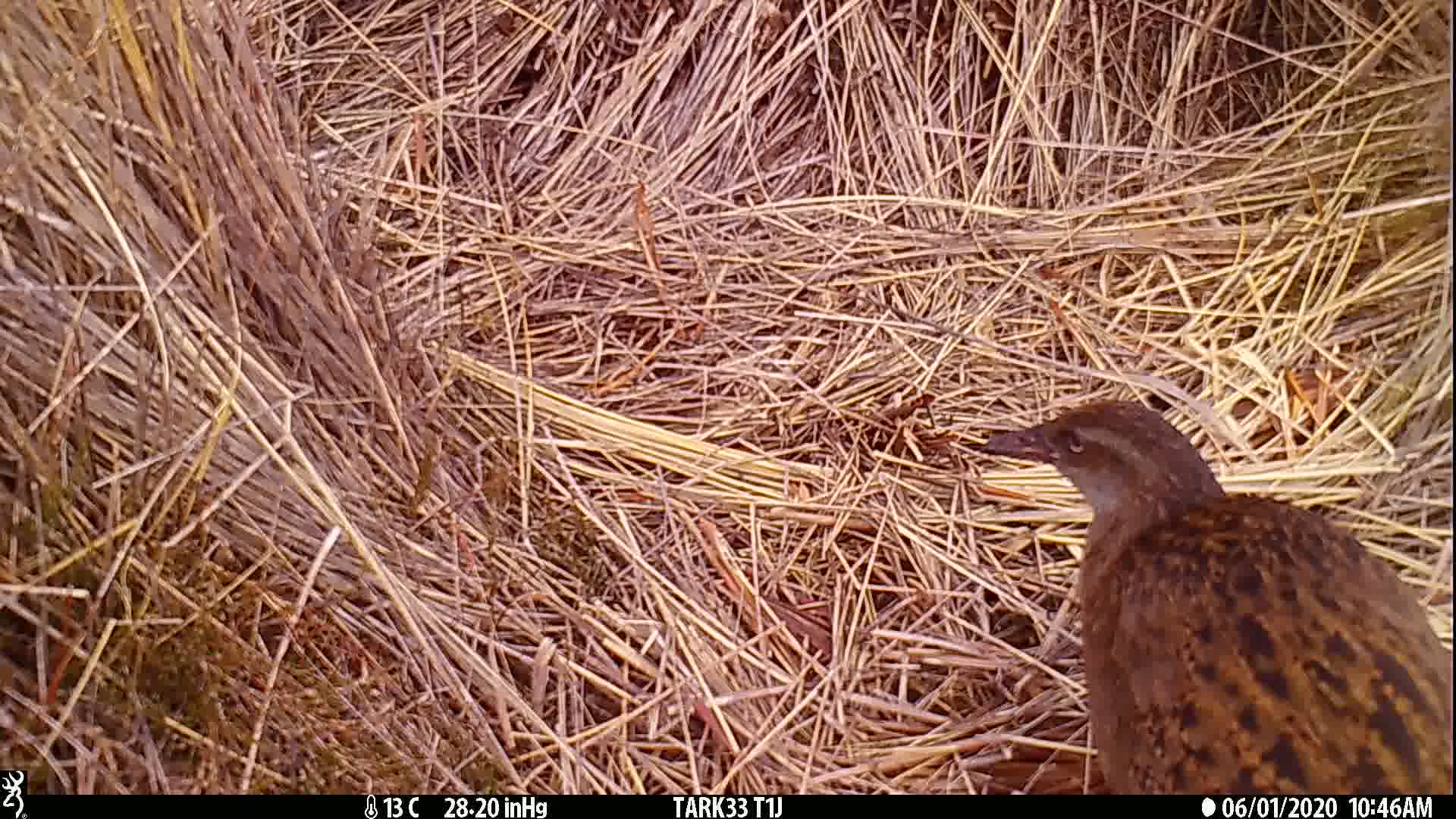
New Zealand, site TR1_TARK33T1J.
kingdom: Animalia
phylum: Chordata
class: Aves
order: Gruiformes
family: Rallidae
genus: Gallirallus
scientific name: Gallirallus australis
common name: weka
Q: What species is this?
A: Weka (Gallirallus australis).